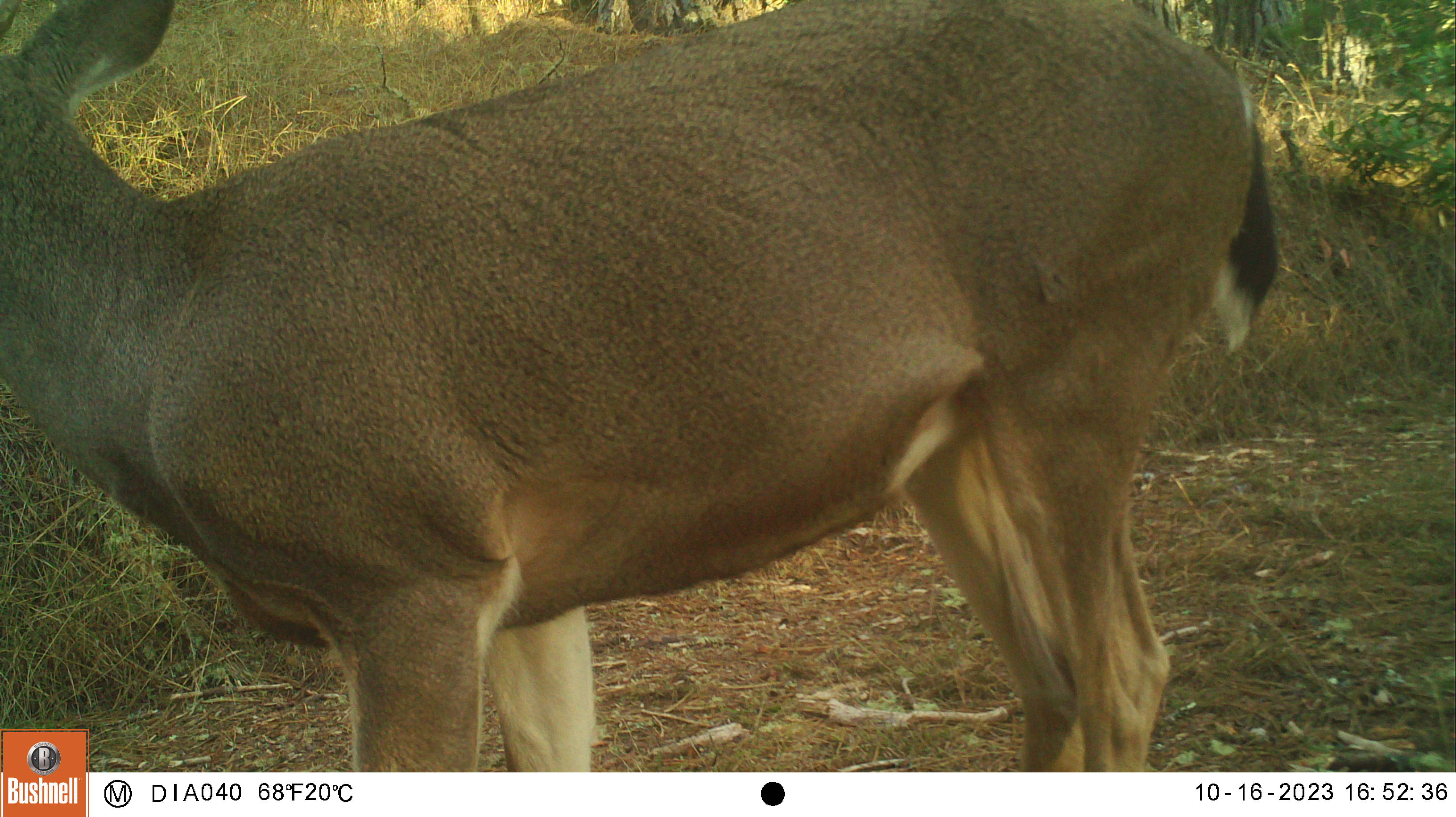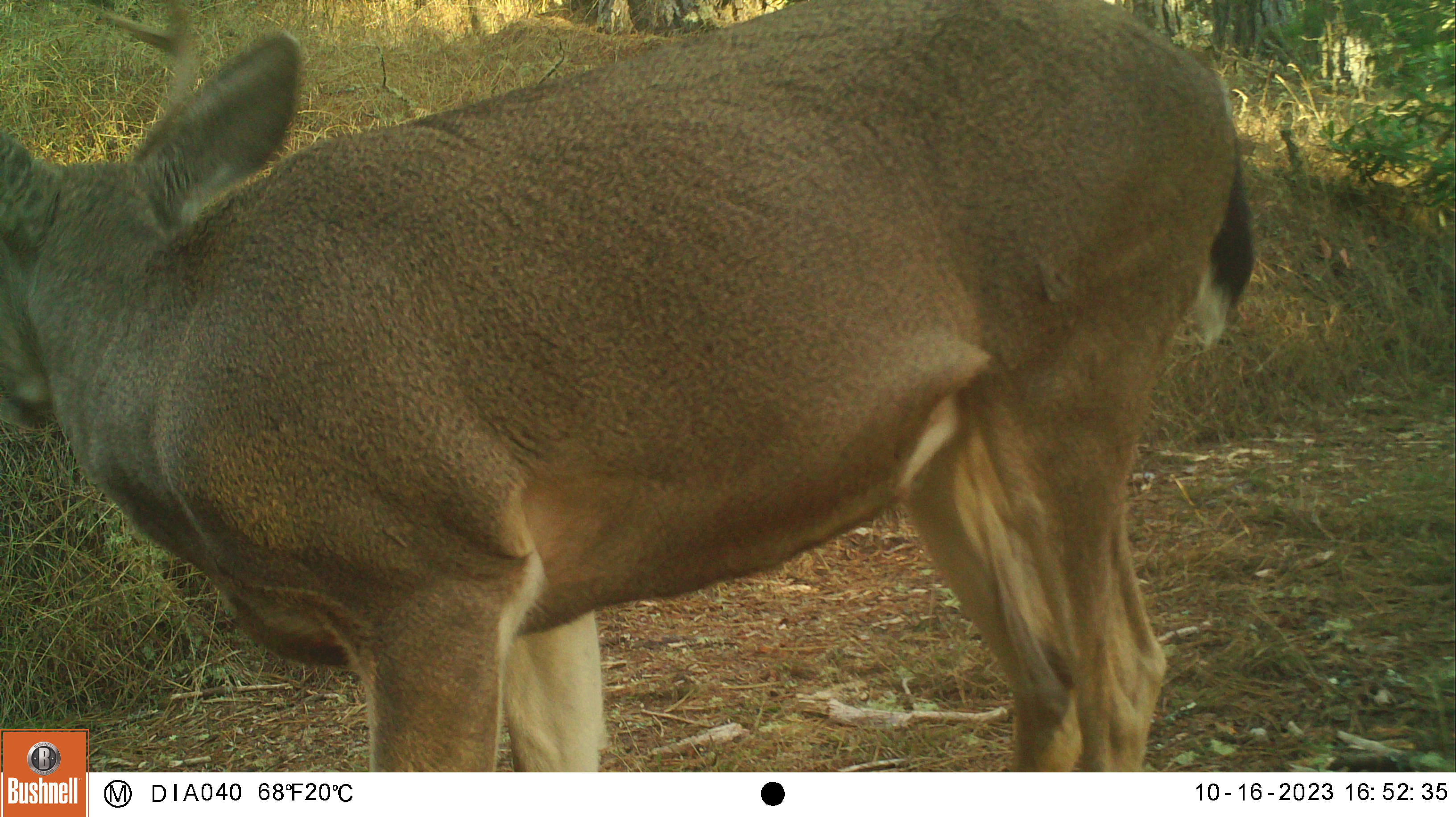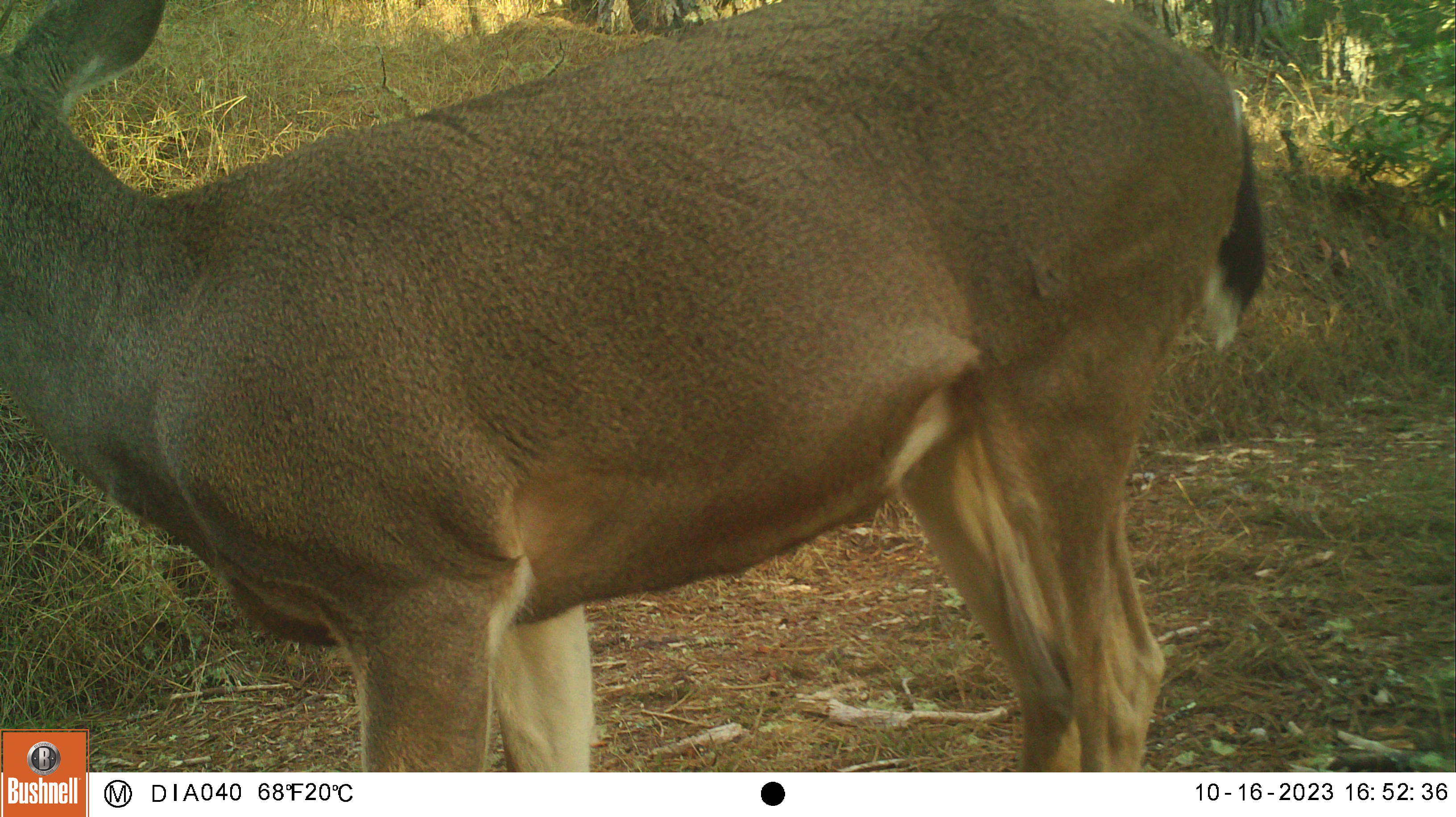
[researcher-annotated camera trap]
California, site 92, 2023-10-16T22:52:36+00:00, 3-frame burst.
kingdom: Animalia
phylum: Chordata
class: Mammalia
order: Artiodactyla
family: Cervidae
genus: Odocoileus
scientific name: Odocoileus hemionus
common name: mule deer